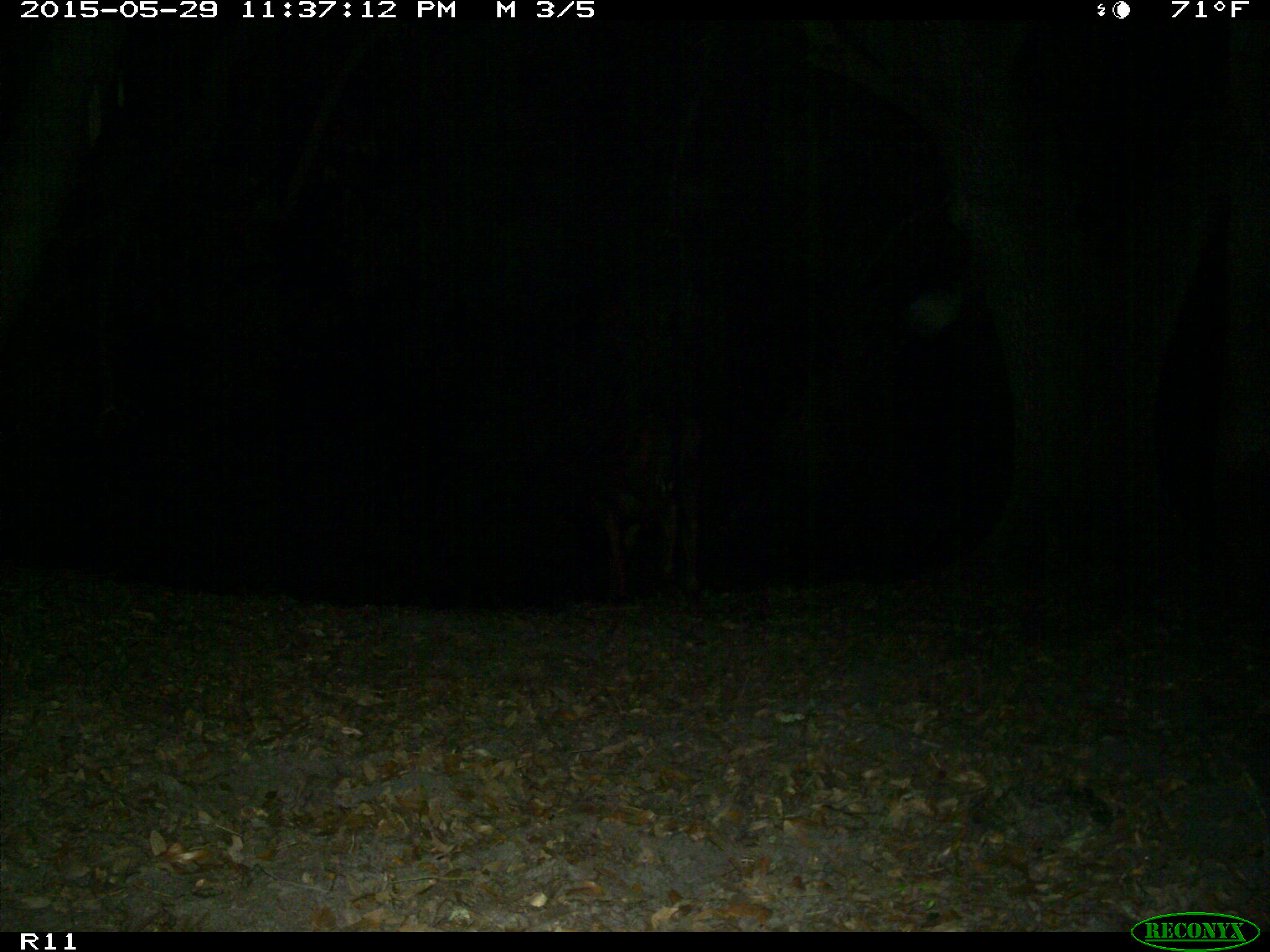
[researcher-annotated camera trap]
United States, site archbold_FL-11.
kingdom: Animalia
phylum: Chordata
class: Mammalia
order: Artiodactyla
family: Bovidae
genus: Bos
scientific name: Bos taurus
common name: domestic cow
Bos taurus (domestic cow).